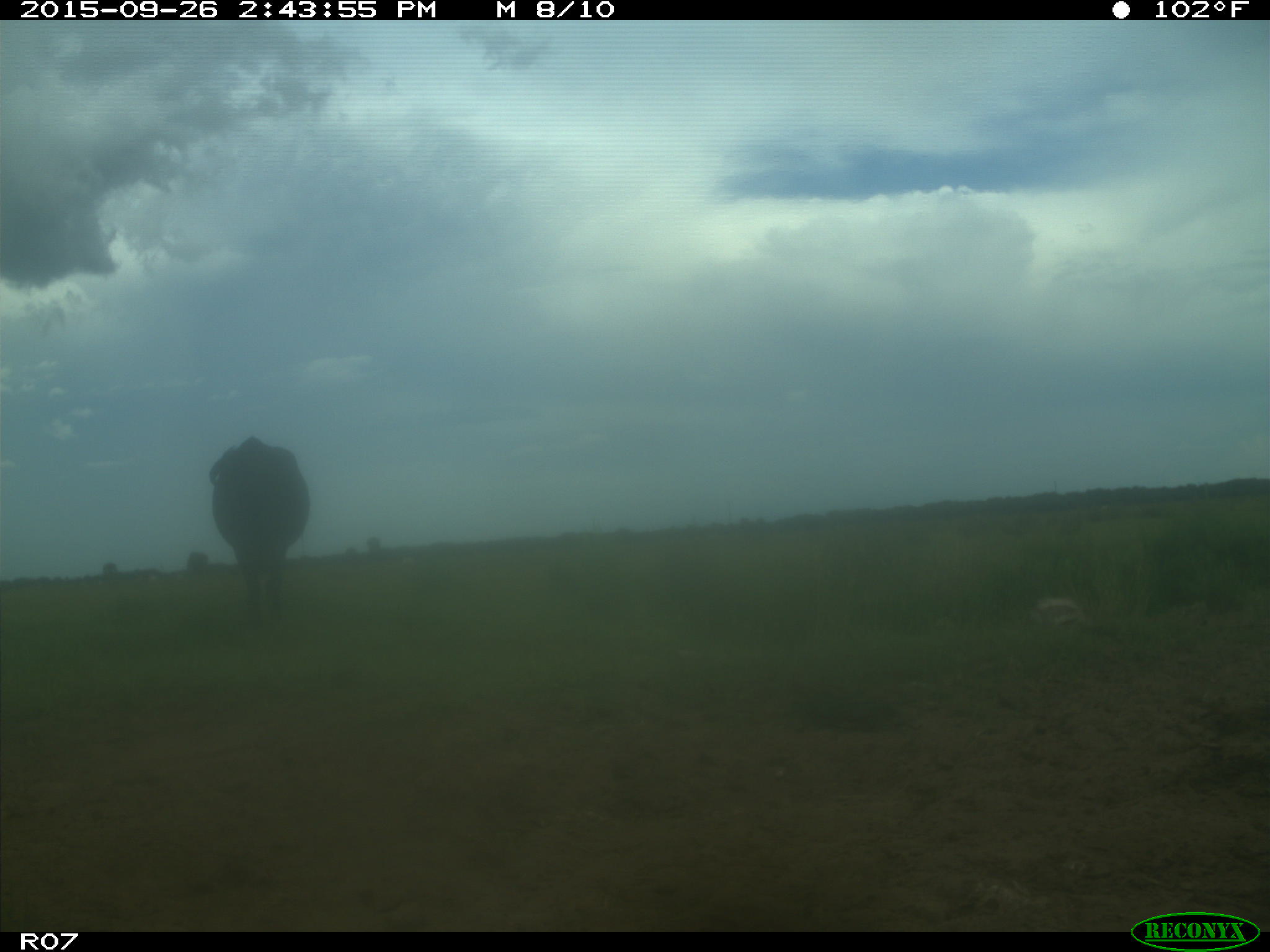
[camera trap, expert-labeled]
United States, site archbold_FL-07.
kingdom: Animalia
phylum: Chordata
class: Mammalia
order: Artiodactyla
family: Bovidae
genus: Bos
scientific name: Bos taurus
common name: domestic cow